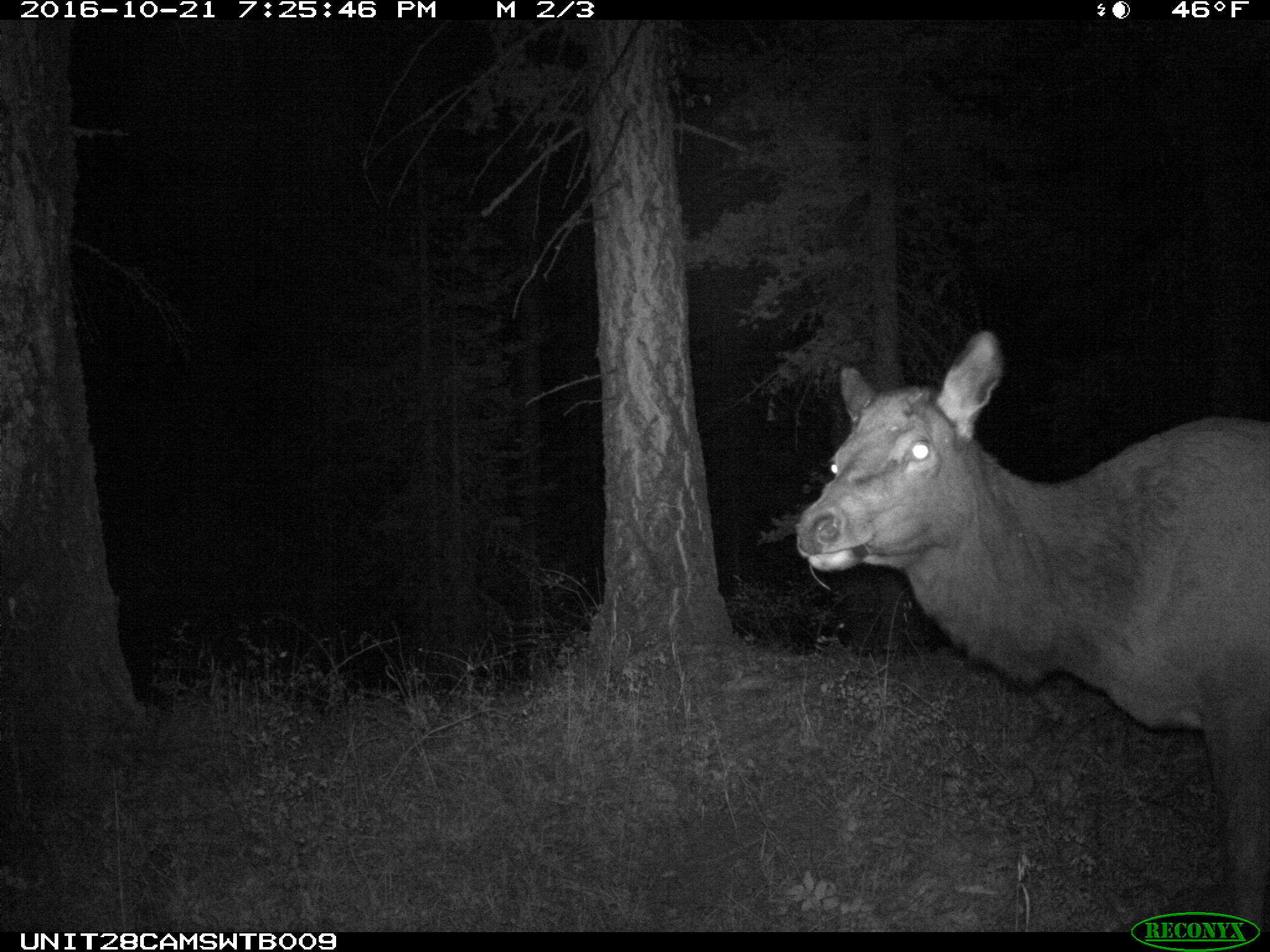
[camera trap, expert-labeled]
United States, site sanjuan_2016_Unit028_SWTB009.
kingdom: Animalia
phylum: Chordata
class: Mammalia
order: Artiodactyla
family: Cervidae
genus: Cervus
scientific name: Cervus elaphus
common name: red deer